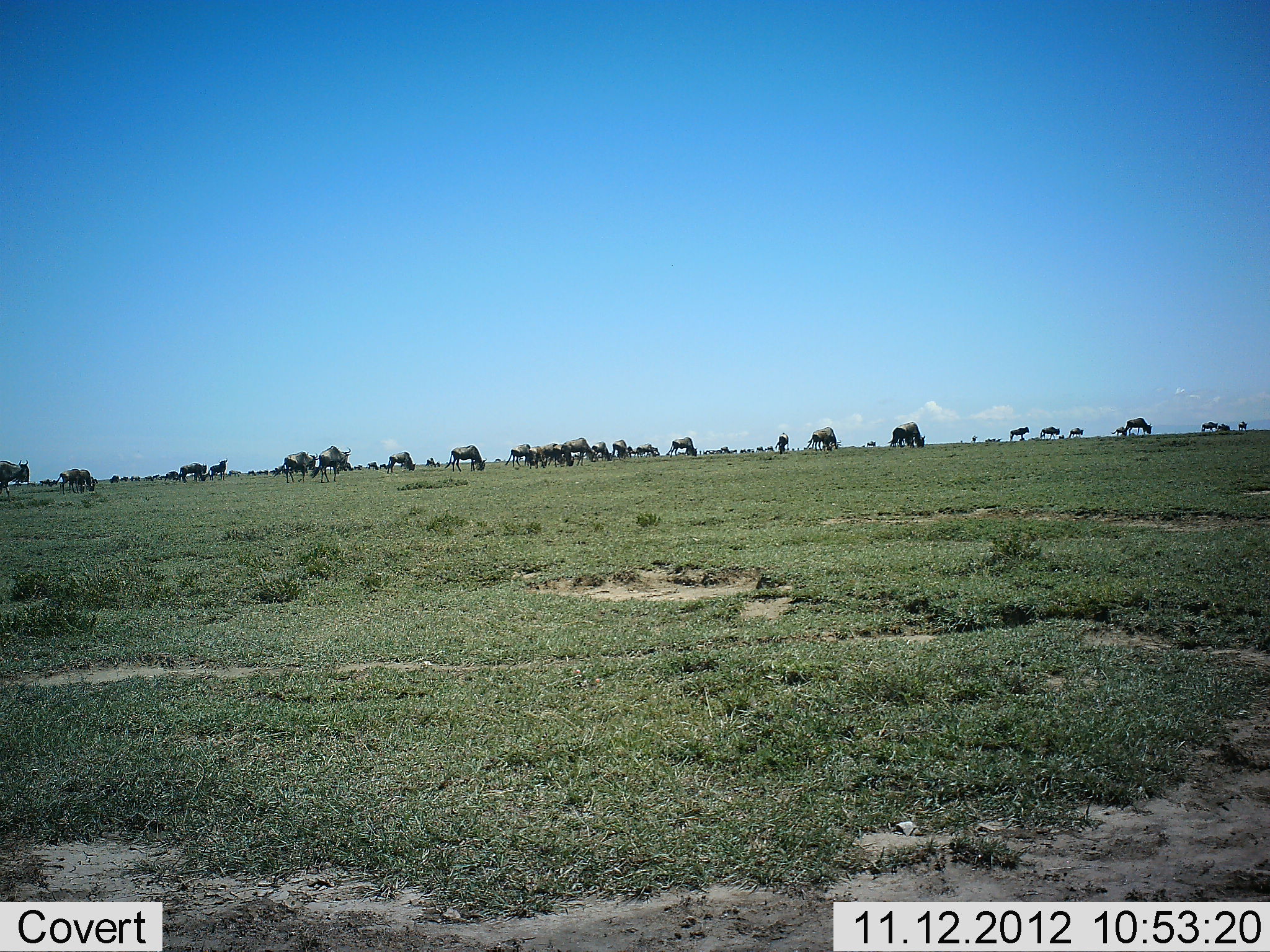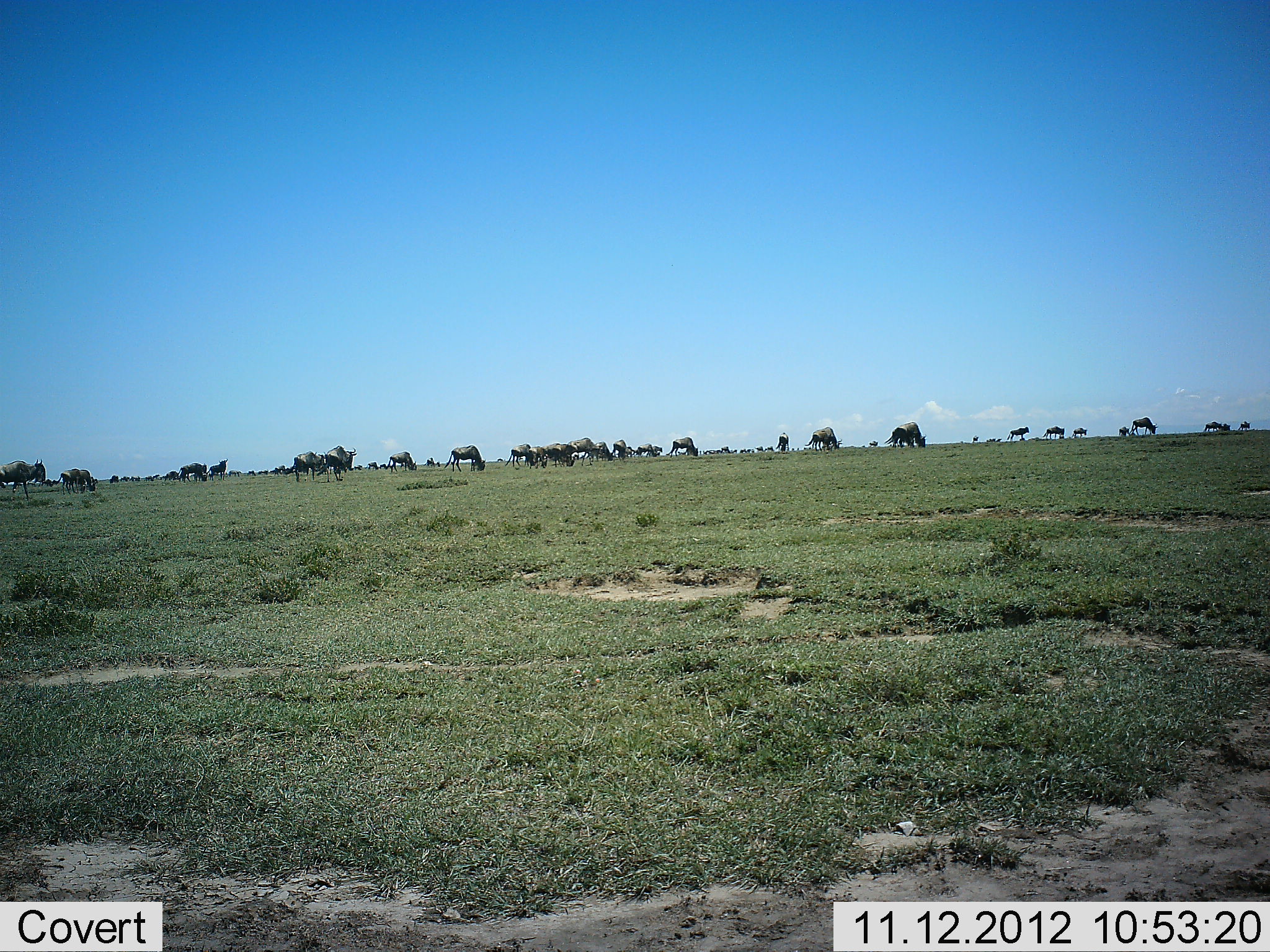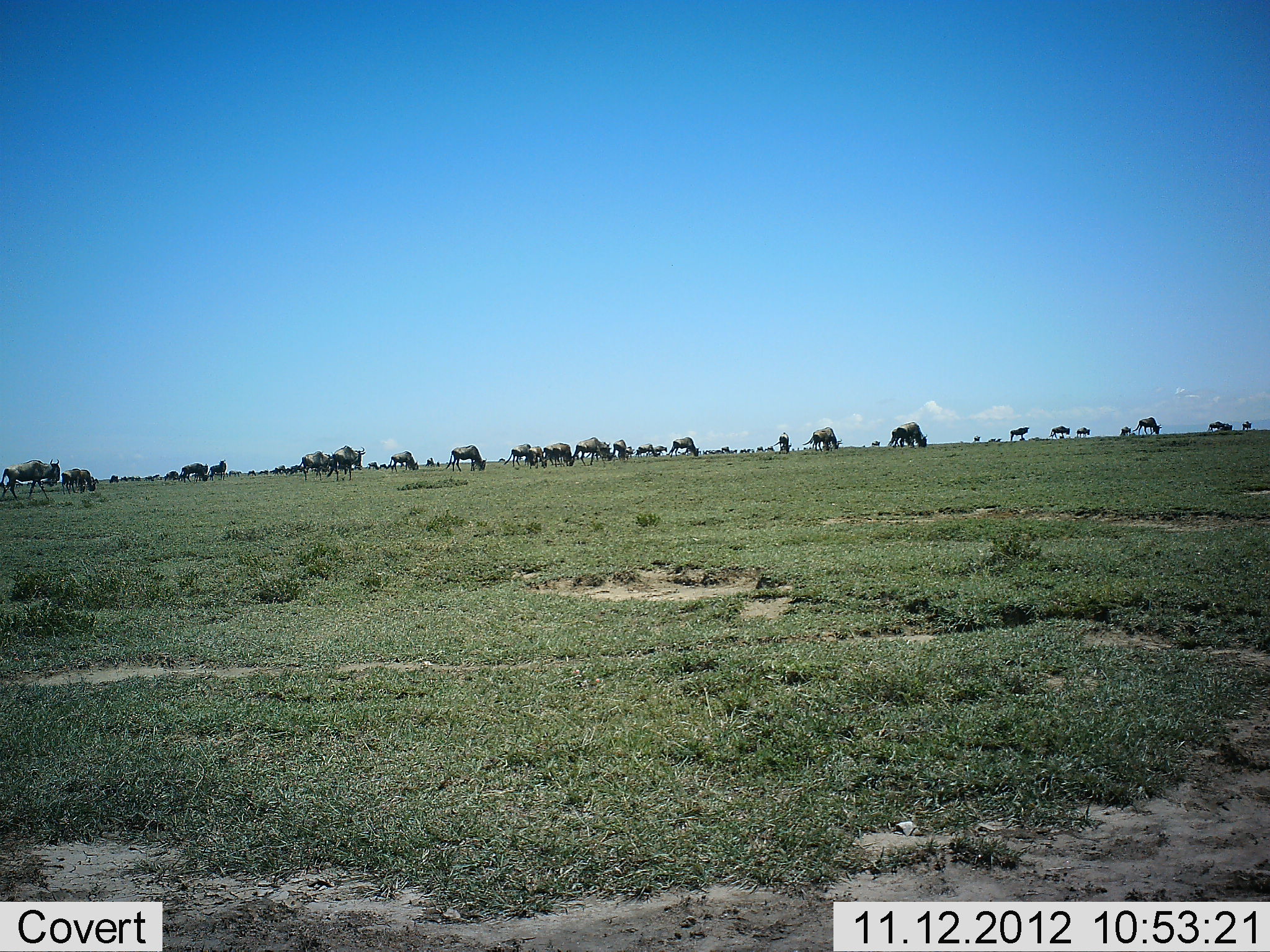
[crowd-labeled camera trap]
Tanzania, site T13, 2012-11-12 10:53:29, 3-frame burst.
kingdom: Animalia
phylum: Chordata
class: Mammalia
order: Artiodactyla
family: Bovidae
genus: Connochaetes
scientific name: Connochaetes taurinus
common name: blue wildebeest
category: wildebeest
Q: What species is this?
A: Wildebeest (blue wildebeest) (Connochaetes taurinus).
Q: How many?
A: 11-50.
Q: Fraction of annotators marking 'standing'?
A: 60%.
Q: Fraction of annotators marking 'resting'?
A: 0%.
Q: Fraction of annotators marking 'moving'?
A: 50%.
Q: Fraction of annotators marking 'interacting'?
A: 10%.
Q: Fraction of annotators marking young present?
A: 10%.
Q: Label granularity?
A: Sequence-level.